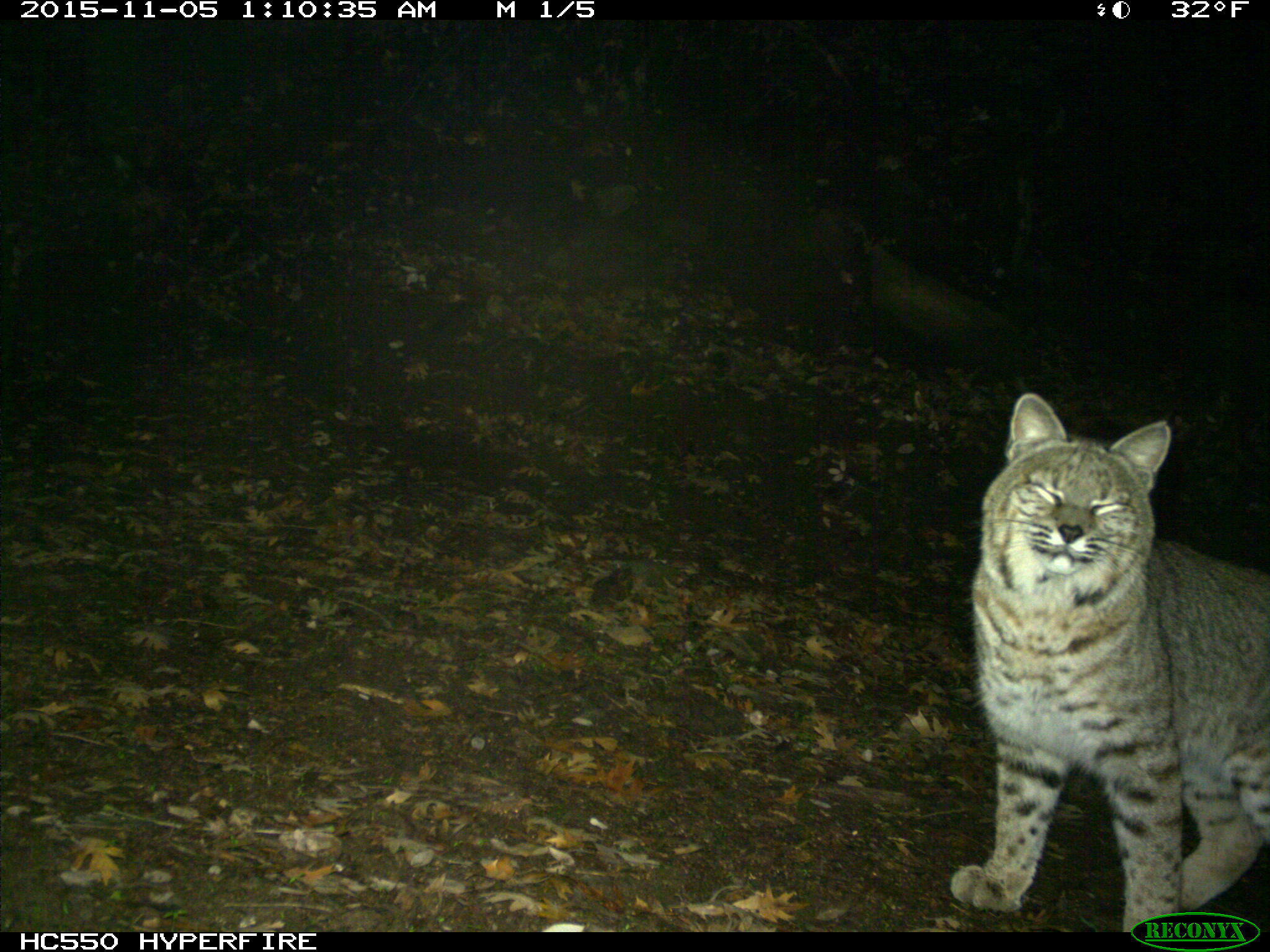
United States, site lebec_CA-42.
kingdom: Animalia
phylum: Chordata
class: Mammalia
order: Carnivora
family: Felidae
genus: Lynx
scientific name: Lynx rufus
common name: bobcat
Lynx rufus (bobcat).